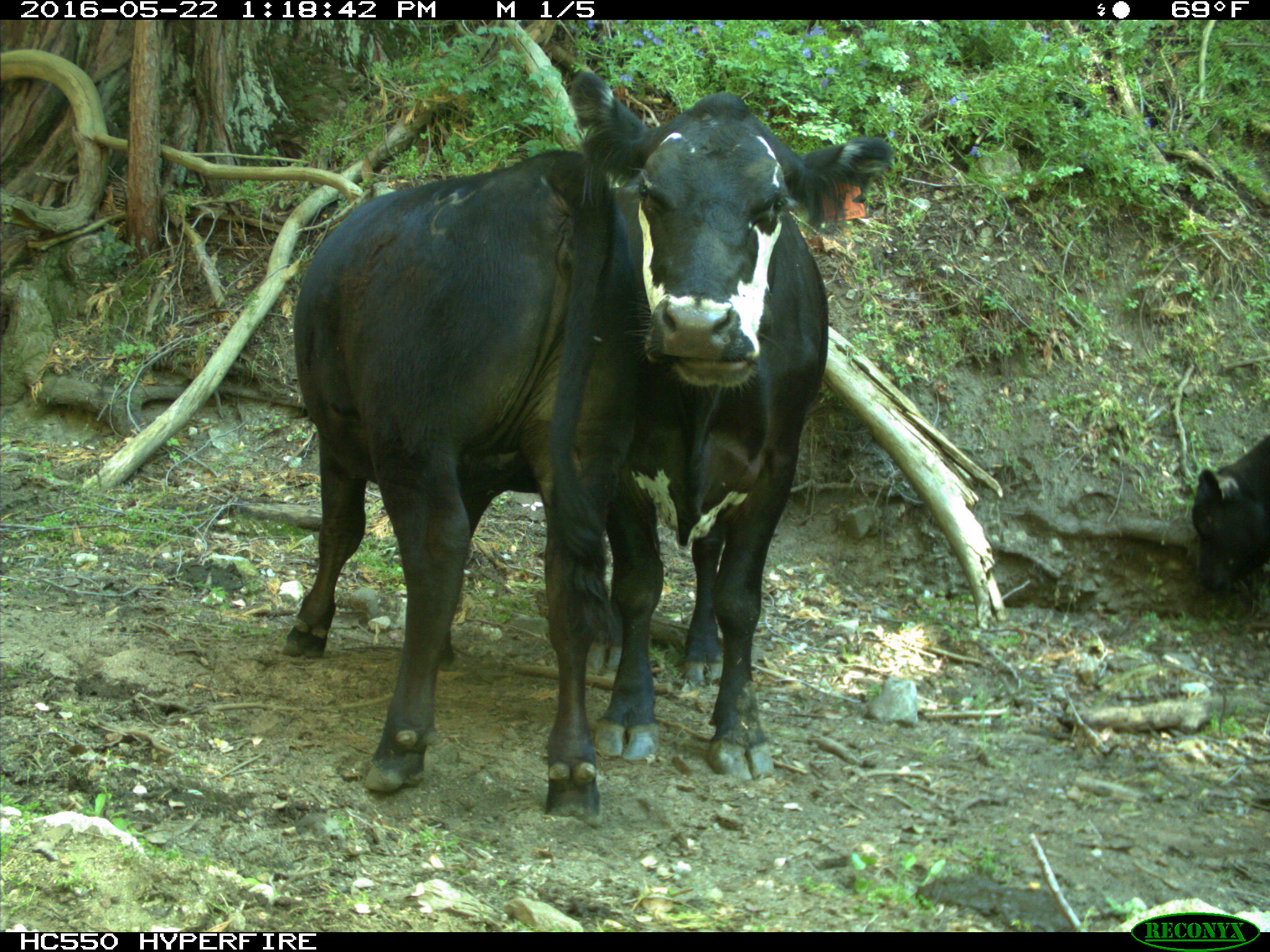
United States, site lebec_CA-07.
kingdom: Animalia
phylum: Chordata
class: Mammalia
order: Artiodactyla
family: Bovidae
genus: Bos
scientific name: Bos taurus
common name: domestic cow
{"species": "Bos taurus (domestic cow)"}